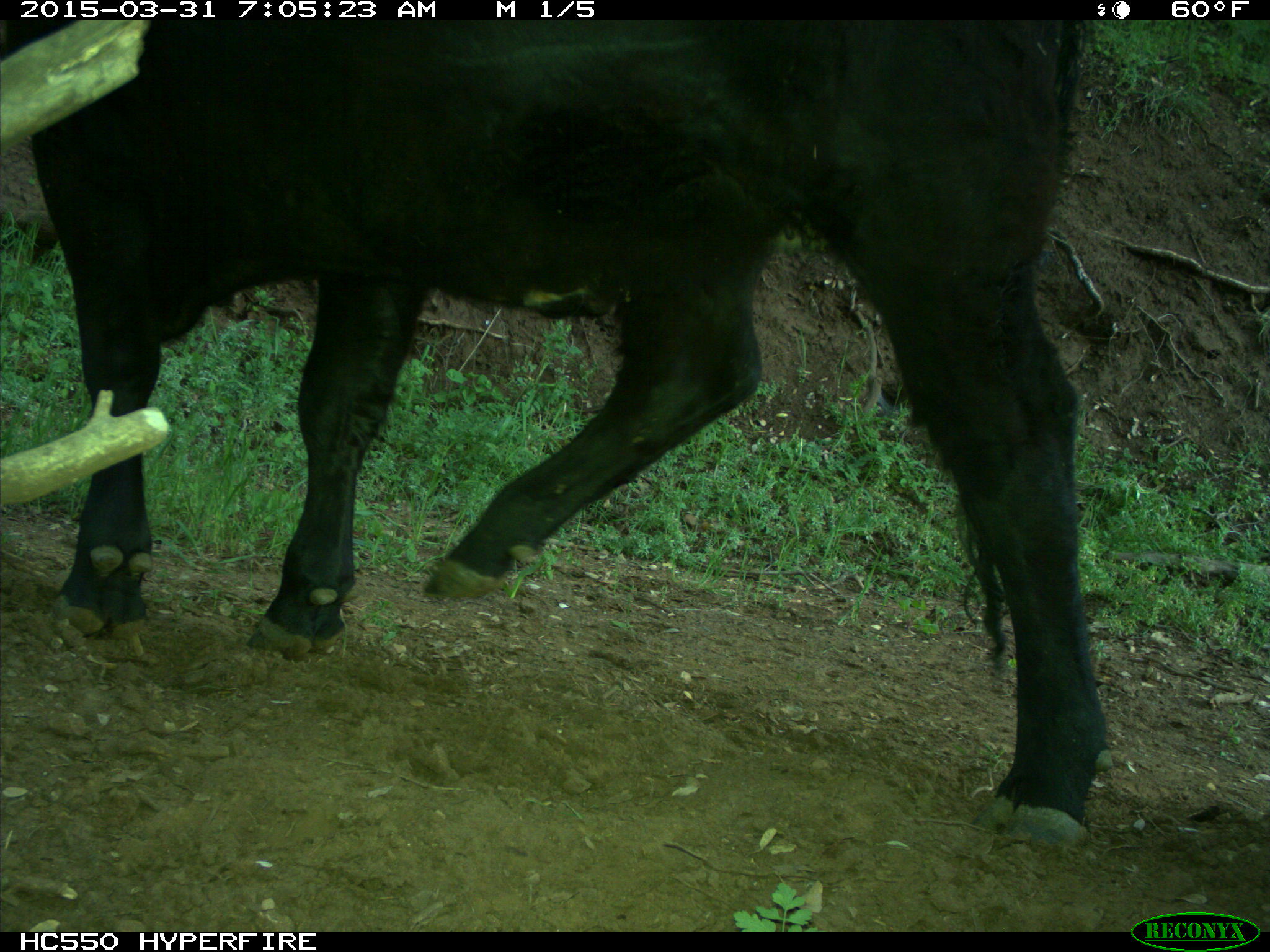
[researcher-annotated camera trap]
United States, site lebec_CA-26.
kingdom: Animalia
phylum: Chordata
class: Mammalia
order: Artiodactyla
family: Bovidae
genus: Bos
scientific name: Bos taurus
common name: domestic cow